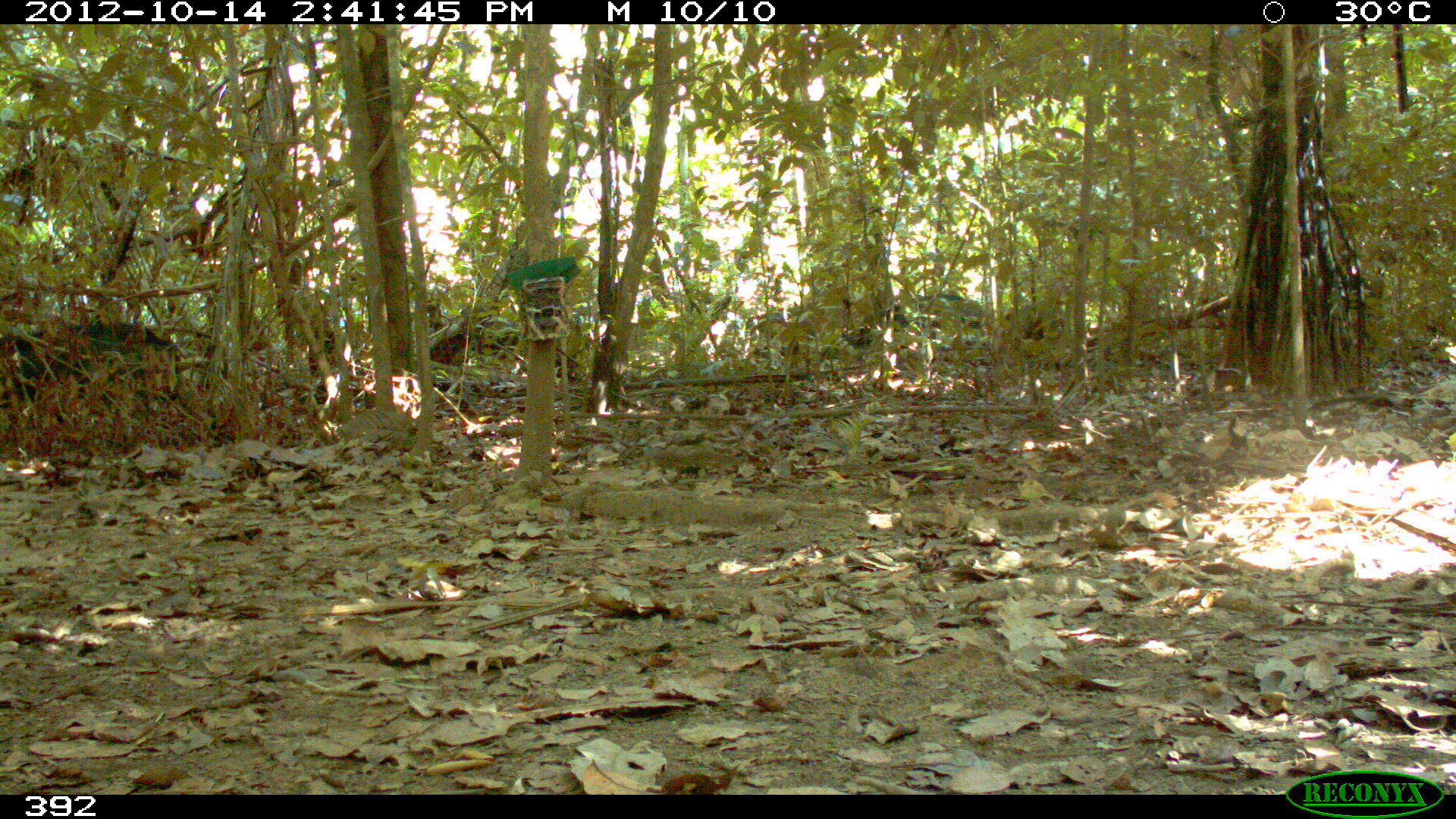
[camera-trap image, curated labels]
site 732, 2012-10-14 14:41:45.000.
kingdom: Animalia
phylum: Chordata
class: Mammalia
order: Artiodactyla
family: Tayassuidae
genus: Tayassu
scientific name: Tayassu pecari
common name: white-lipped peccary